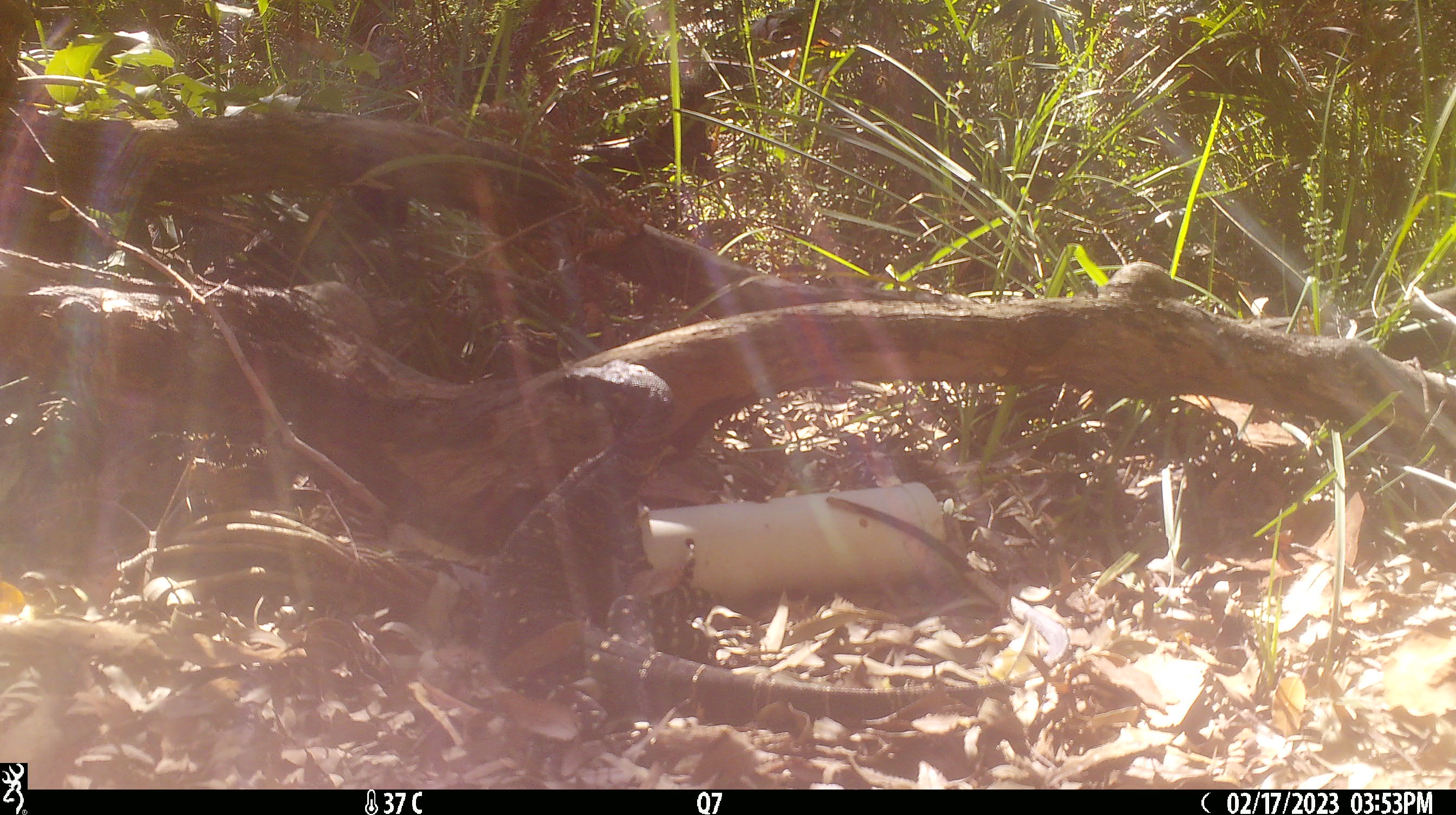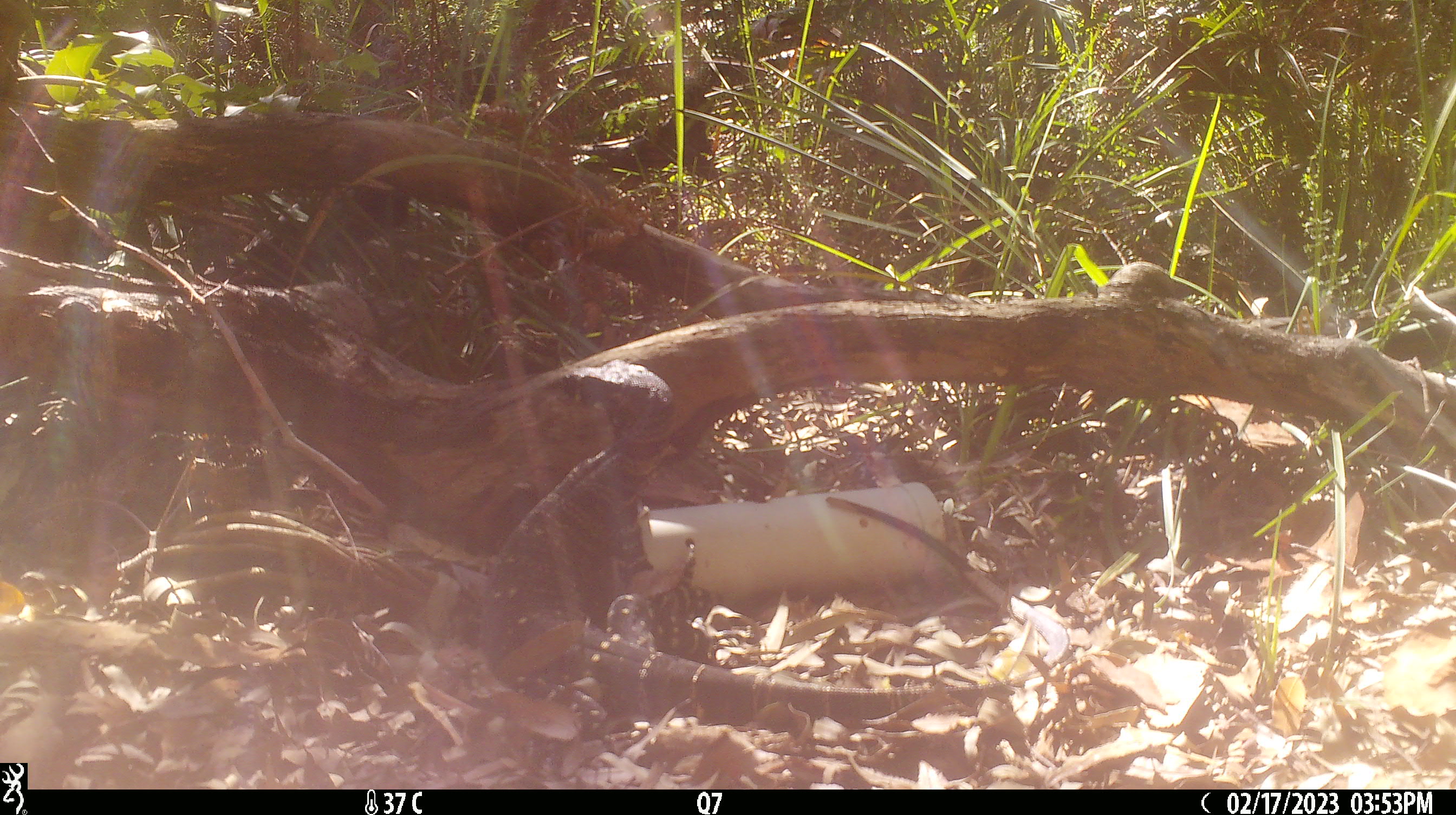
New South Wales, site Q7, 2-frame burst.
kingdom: Animalia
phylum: Chordata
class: Reptilia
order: Squamata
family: Varanidae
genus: Varanus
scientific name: Varanus varius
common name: lace monitor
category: goanna